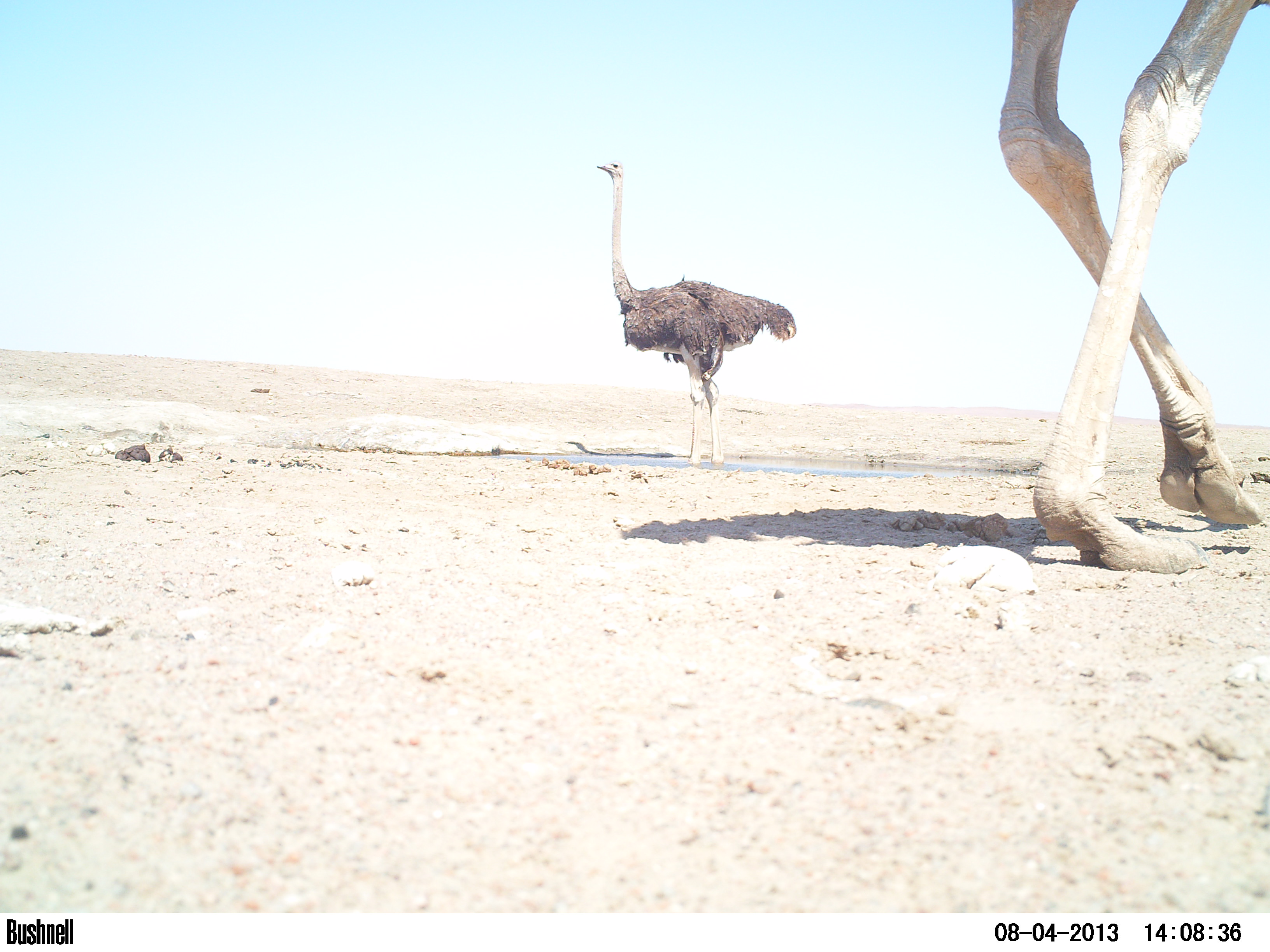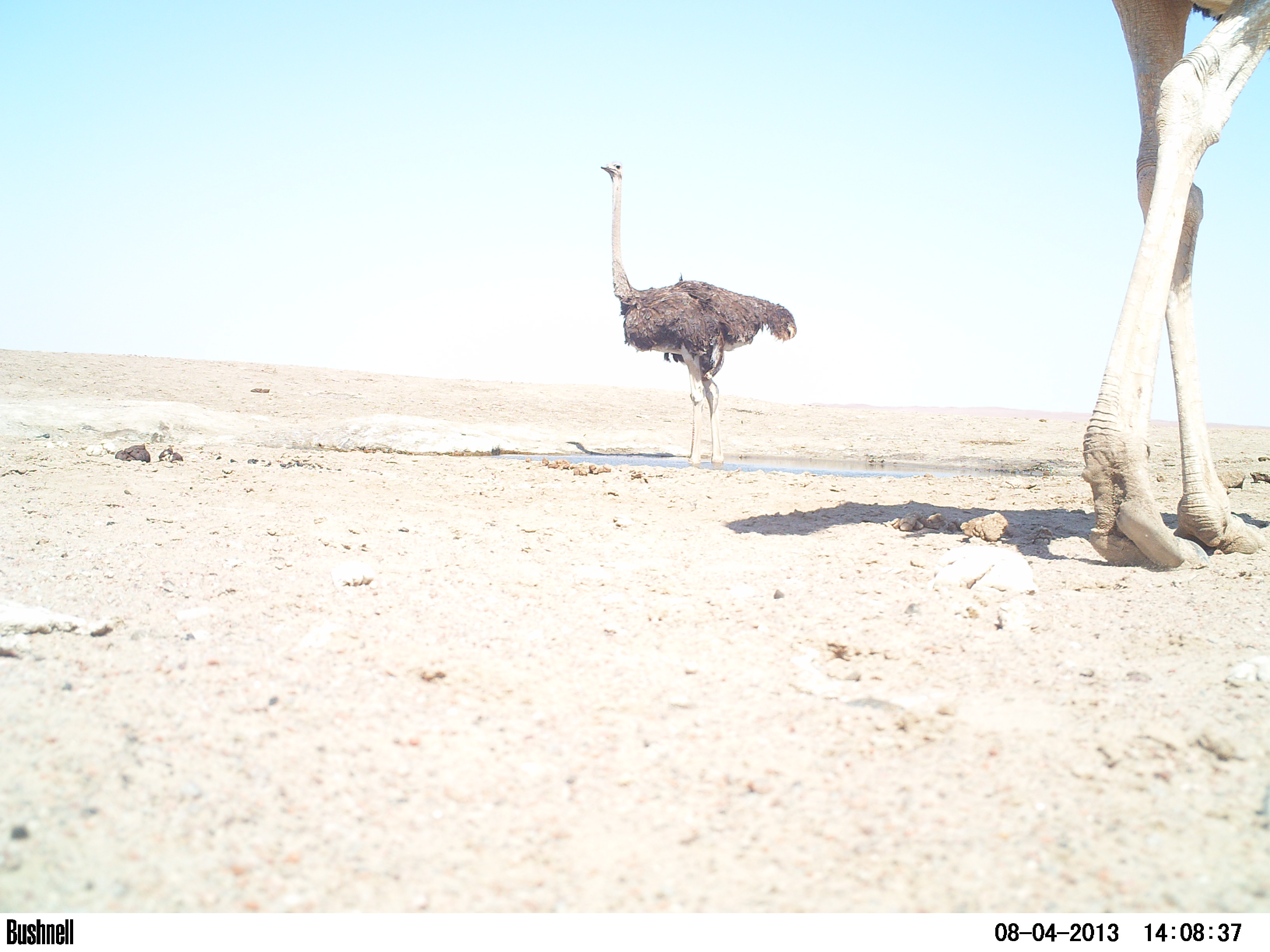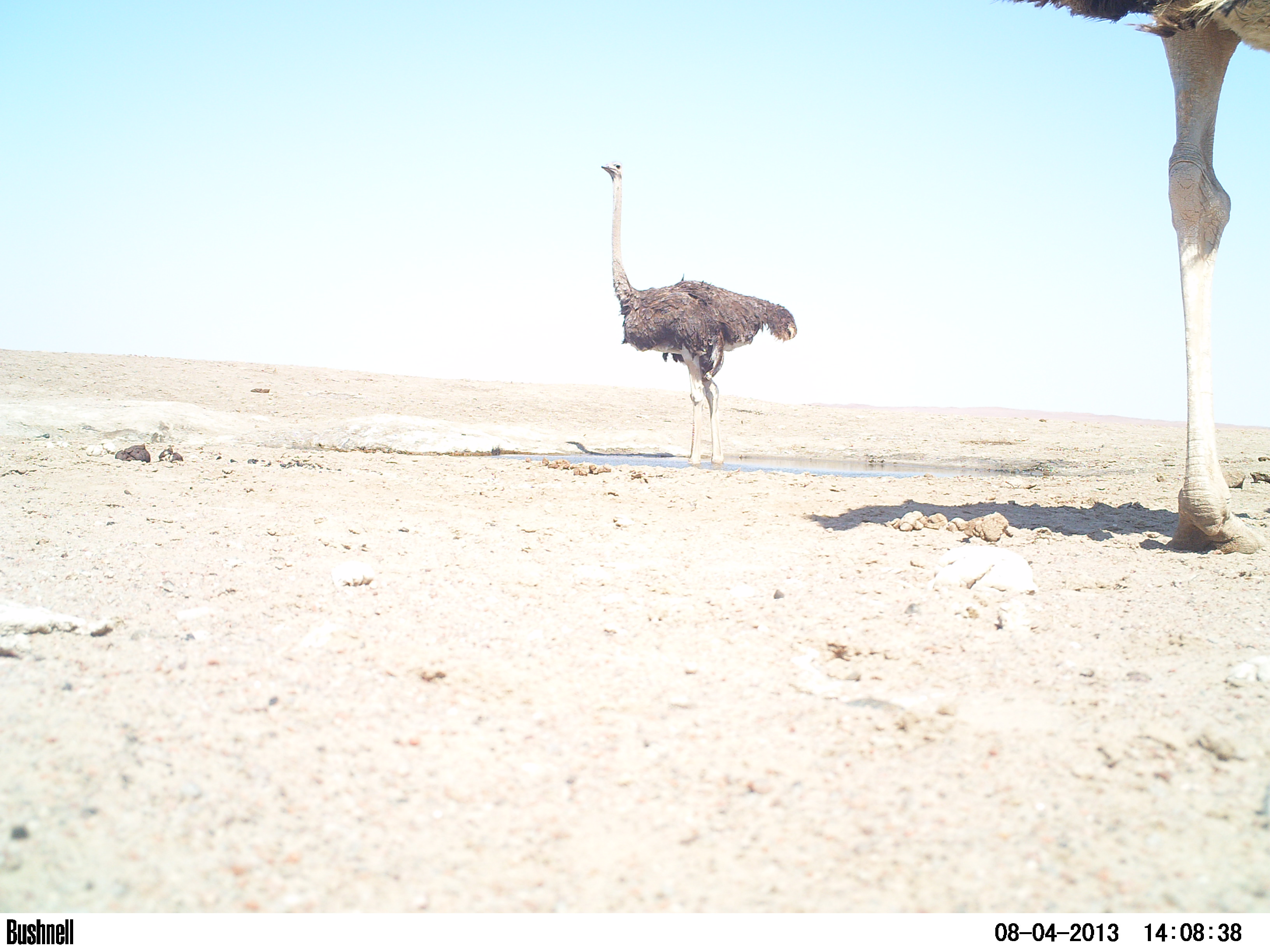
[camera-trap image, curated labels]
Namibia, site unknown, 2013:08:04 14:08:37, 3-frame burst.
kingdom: Animalia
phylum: Chordata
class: Aves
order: Struthioniformes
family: Struthionidae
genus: Struthio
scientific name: Struthio camelus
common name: common ostrich